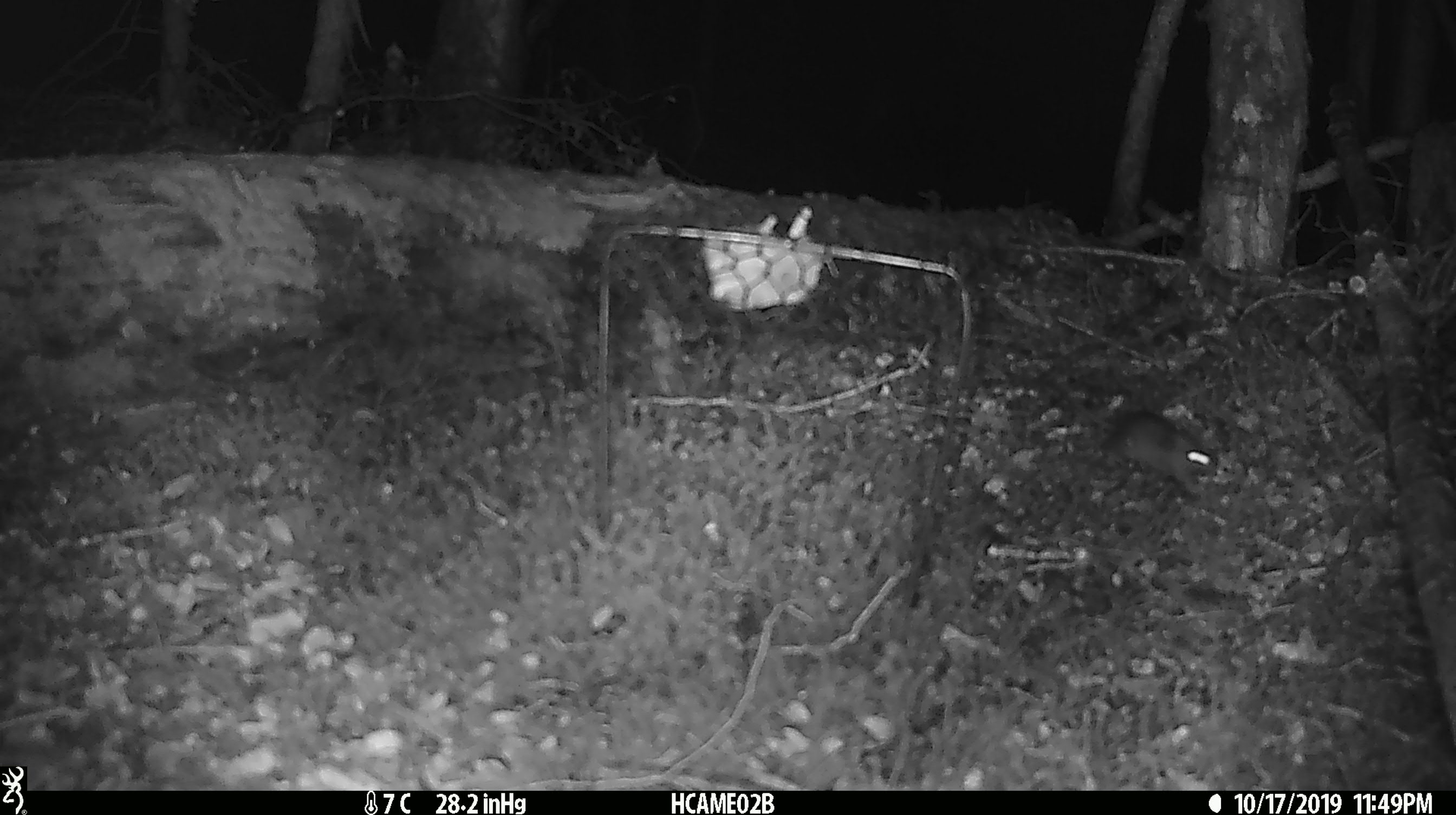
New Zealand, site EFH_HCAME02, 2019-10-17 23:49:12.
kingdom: Animalia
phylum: Chordata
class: Mammalia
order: Rodentia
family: Muridae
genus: Mus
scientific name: Mus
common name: mouse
Mouse (Mus).